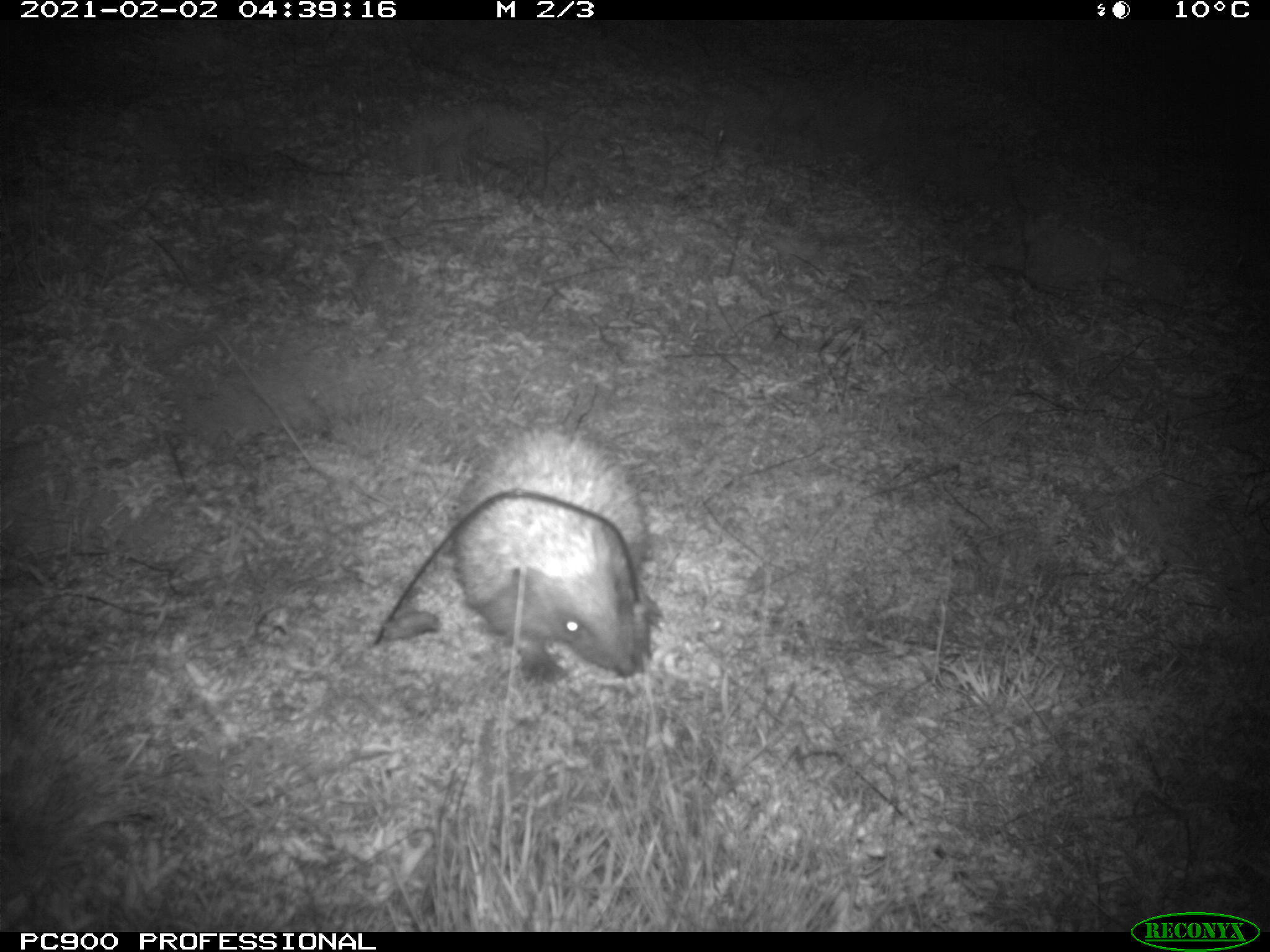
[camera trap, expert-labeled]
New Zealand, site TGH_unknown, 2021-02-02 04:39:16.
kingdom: Animalia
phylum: Chordata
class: Mammalia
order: Eulipotyphla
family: Erinaceidae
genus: Erinaceus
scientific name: Erinaceus europaeus europaeus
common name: european hedgehog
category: hedgehog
Hedgehog (european hedgehog) (Erinaceus europaeus europaeus).